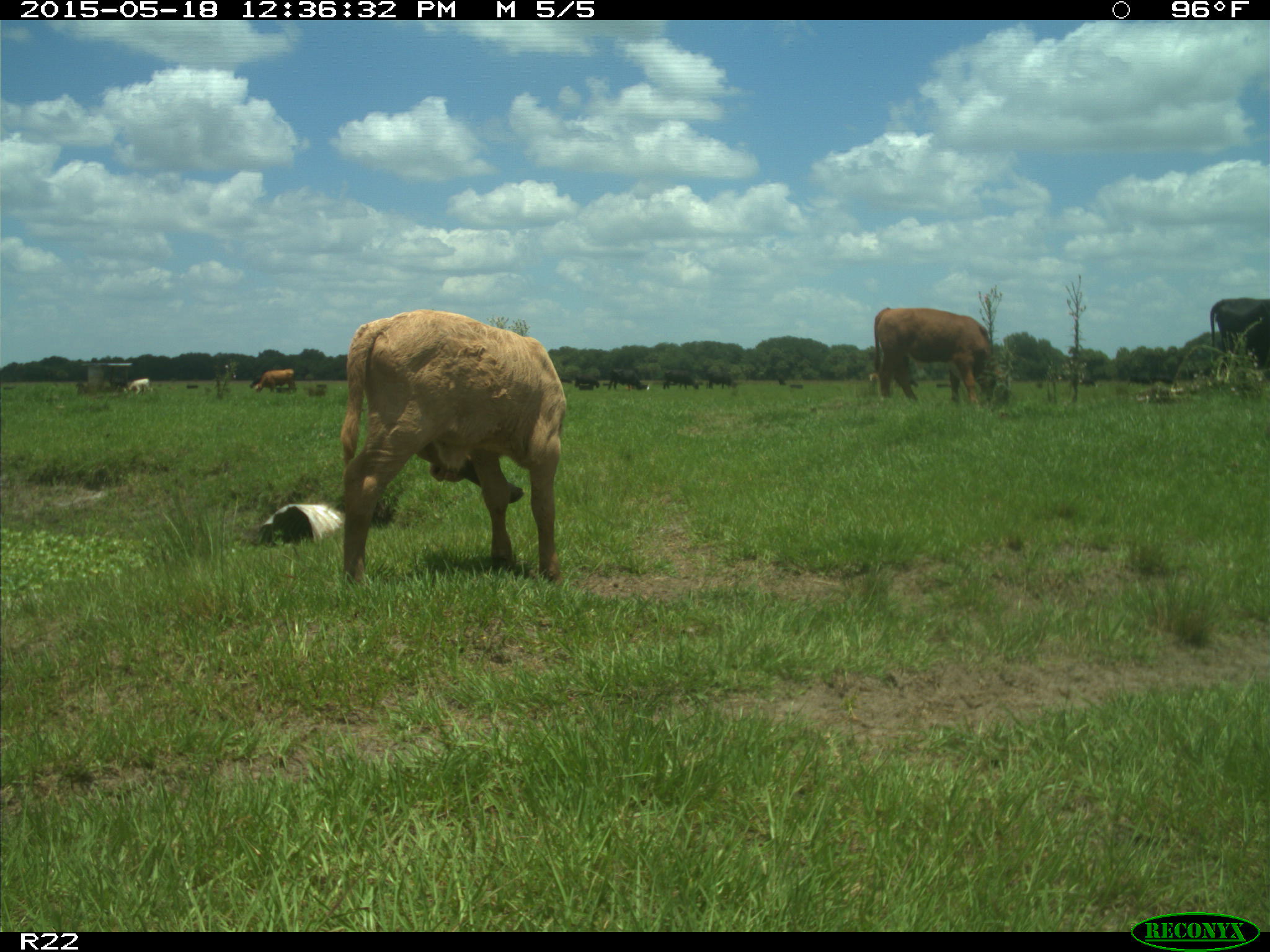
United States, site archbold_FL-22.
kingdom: Animalia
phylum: Chordata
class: Mammalia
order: Artiodactyla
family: Bovidae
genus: Bos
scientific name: Bos taurus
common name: domestic cow